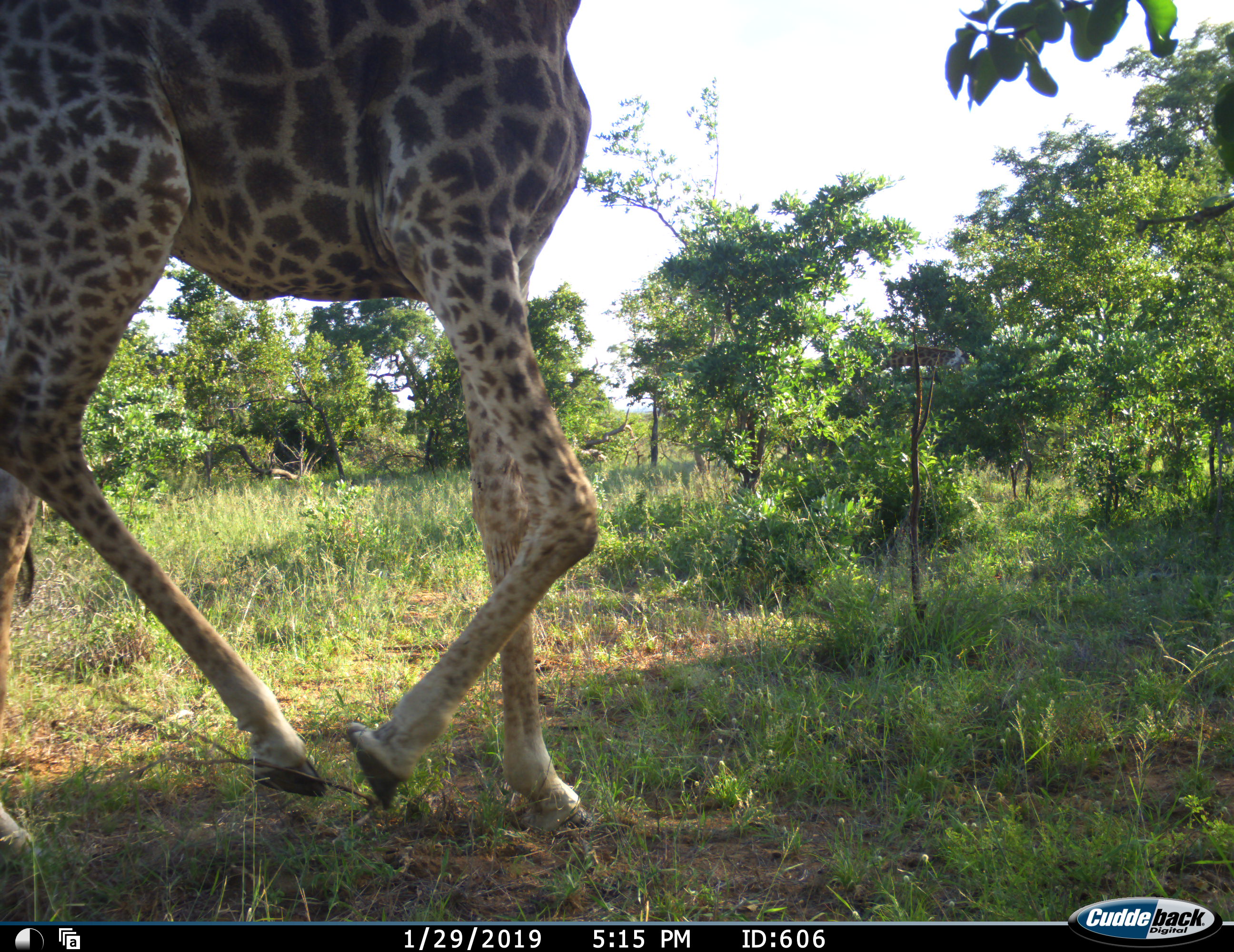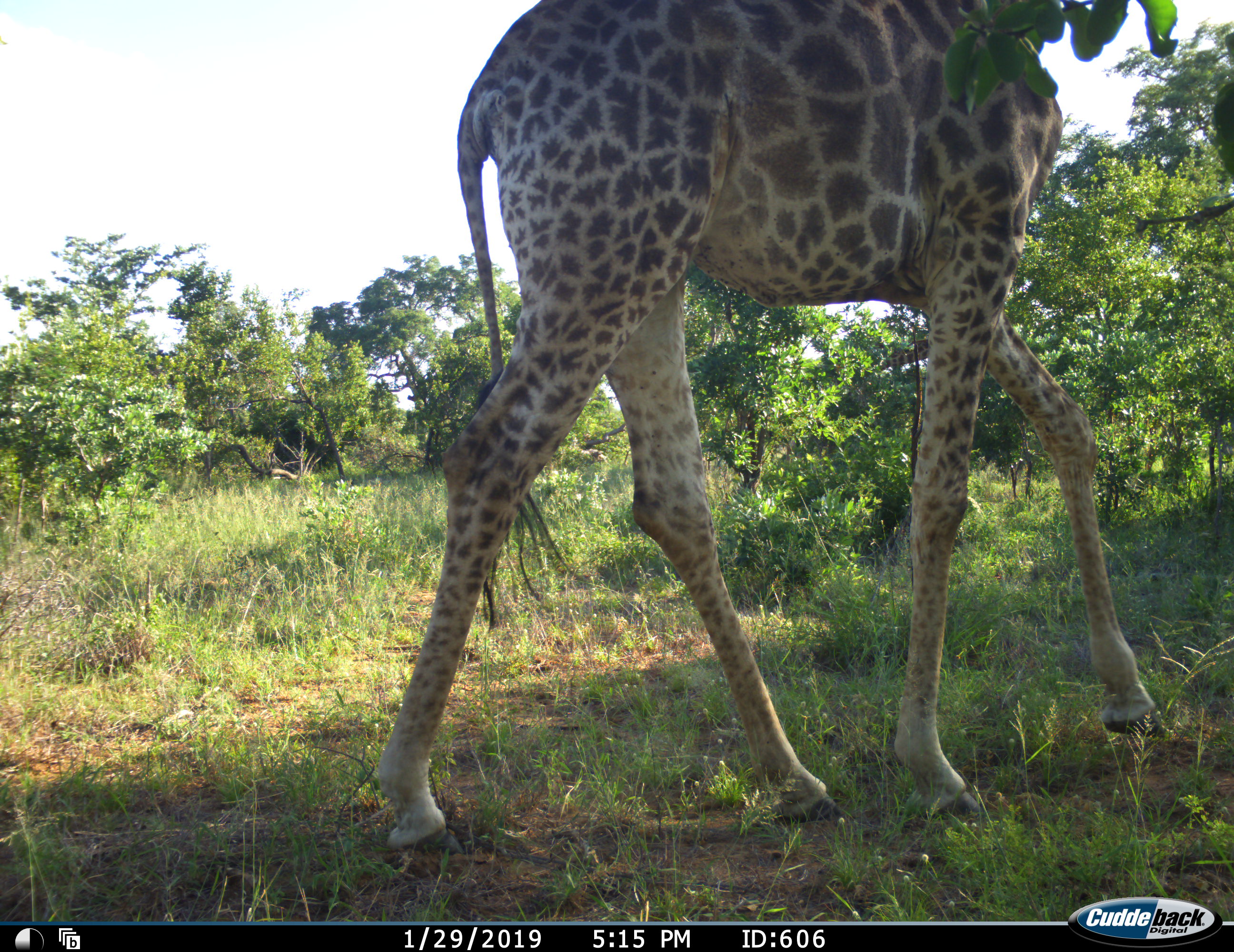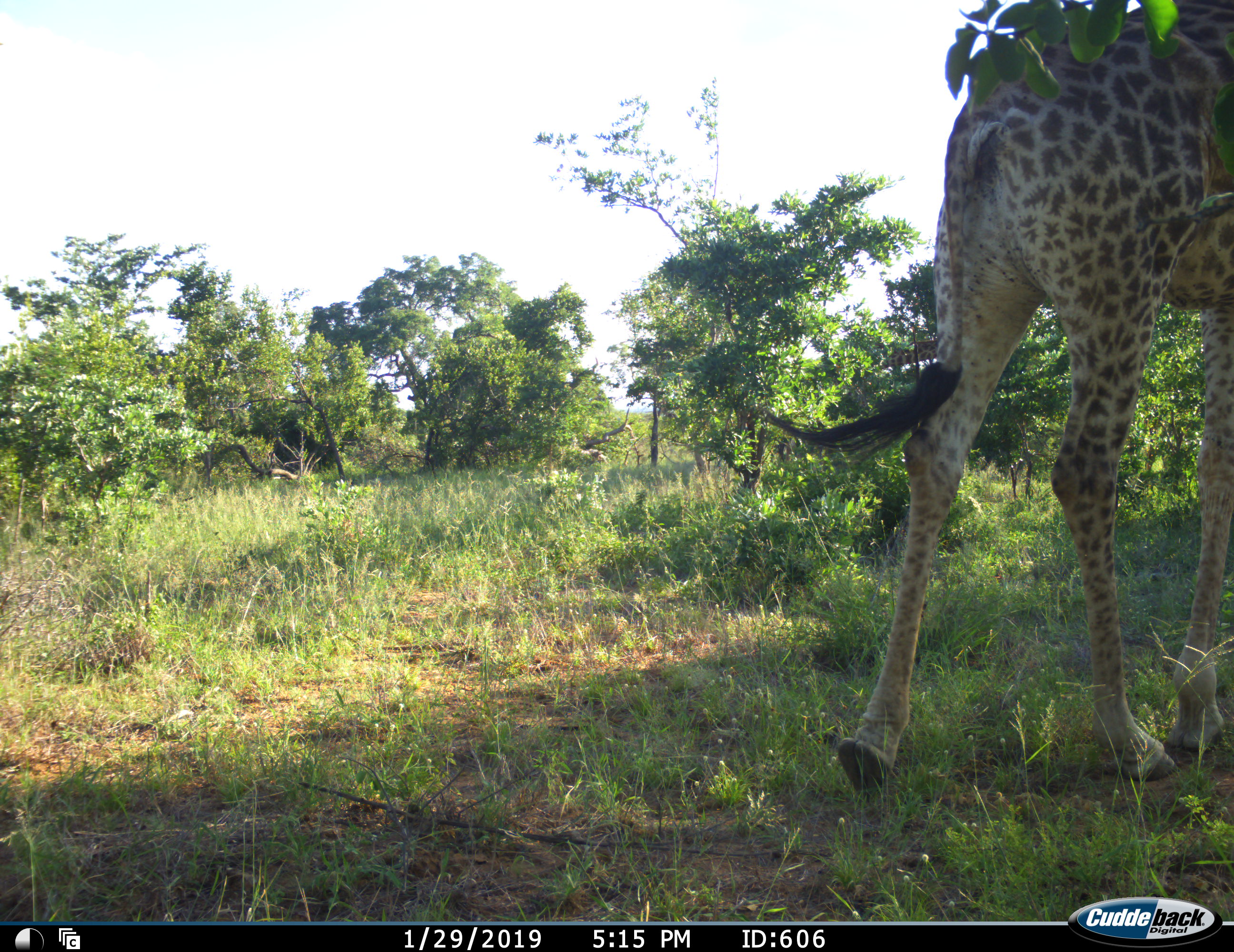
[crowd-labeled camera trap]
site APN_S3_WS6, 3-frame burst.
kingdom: Animalia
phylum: Chordata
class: Mammalia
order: Artiodactyla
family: Giraffidae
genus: Giraffa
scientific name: Giraffa camelopardalis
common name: giraffe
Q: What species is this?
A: Giraffe (Giraffa camelopardalis).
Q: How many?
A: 1.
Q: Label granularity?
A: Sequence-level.